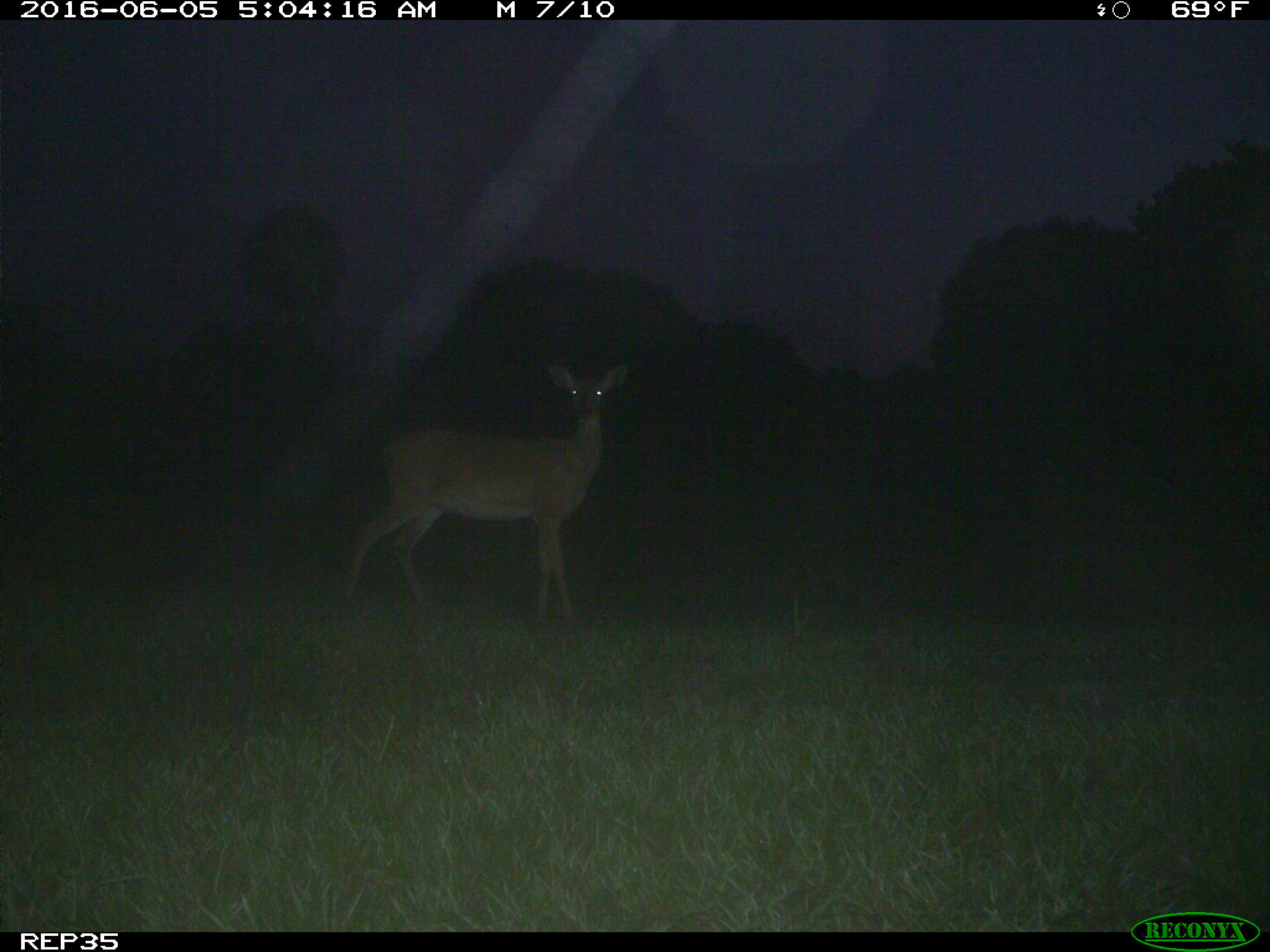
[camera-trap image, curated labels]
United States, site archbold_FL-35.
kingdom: Animalia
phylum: Chordata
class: Mammalia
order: Artiodactyla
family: Cervidae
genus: Odocoileus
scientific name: Odocoileus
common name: deer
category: unidentified deer